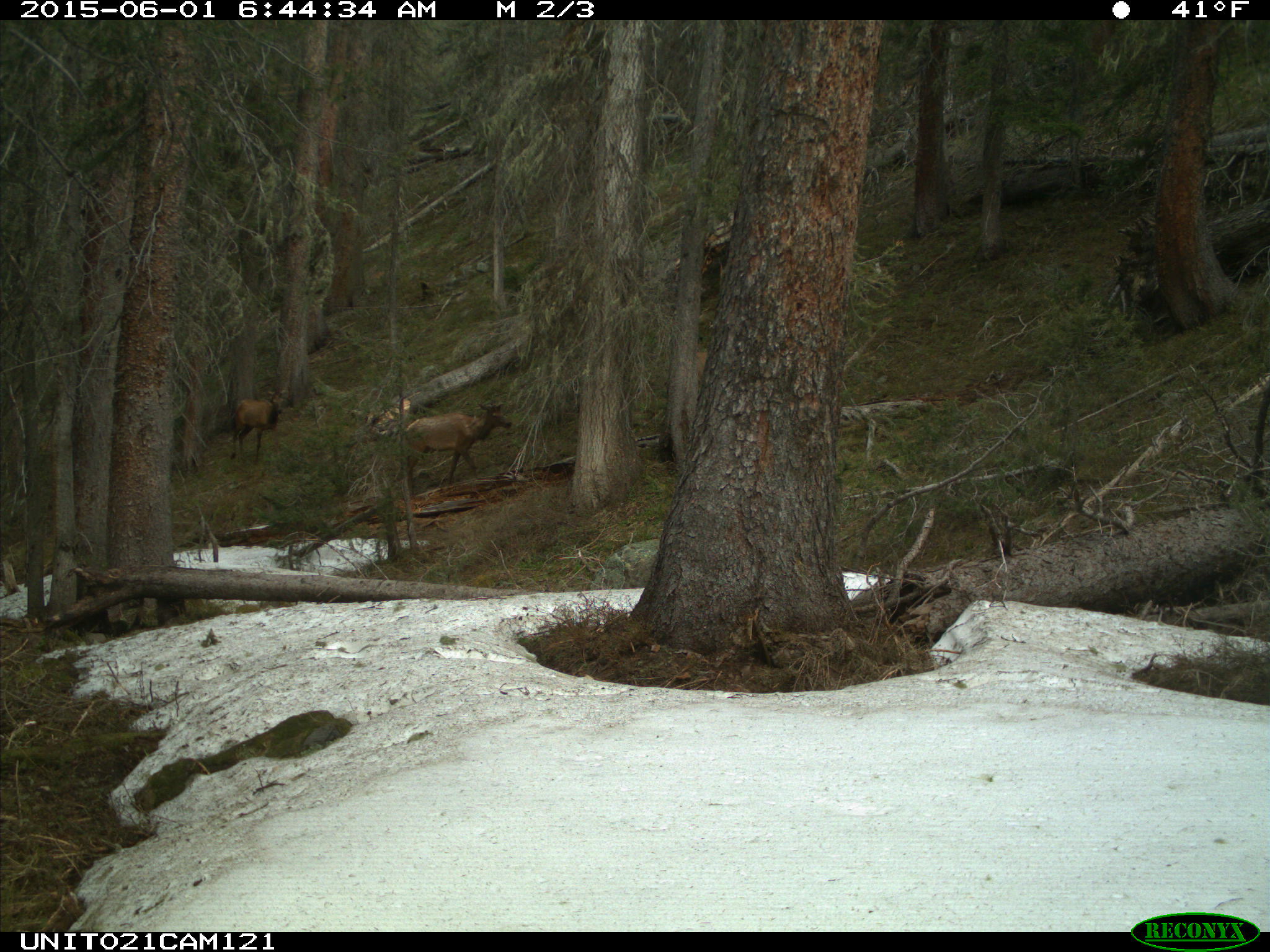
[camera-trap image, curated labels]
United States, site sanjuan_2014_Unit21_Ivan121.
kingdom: Animalia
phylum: Chordata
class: Mammalia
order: Artiodactyla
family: Cervidae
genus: Cervus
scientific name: Cervus elaphus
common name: red deer